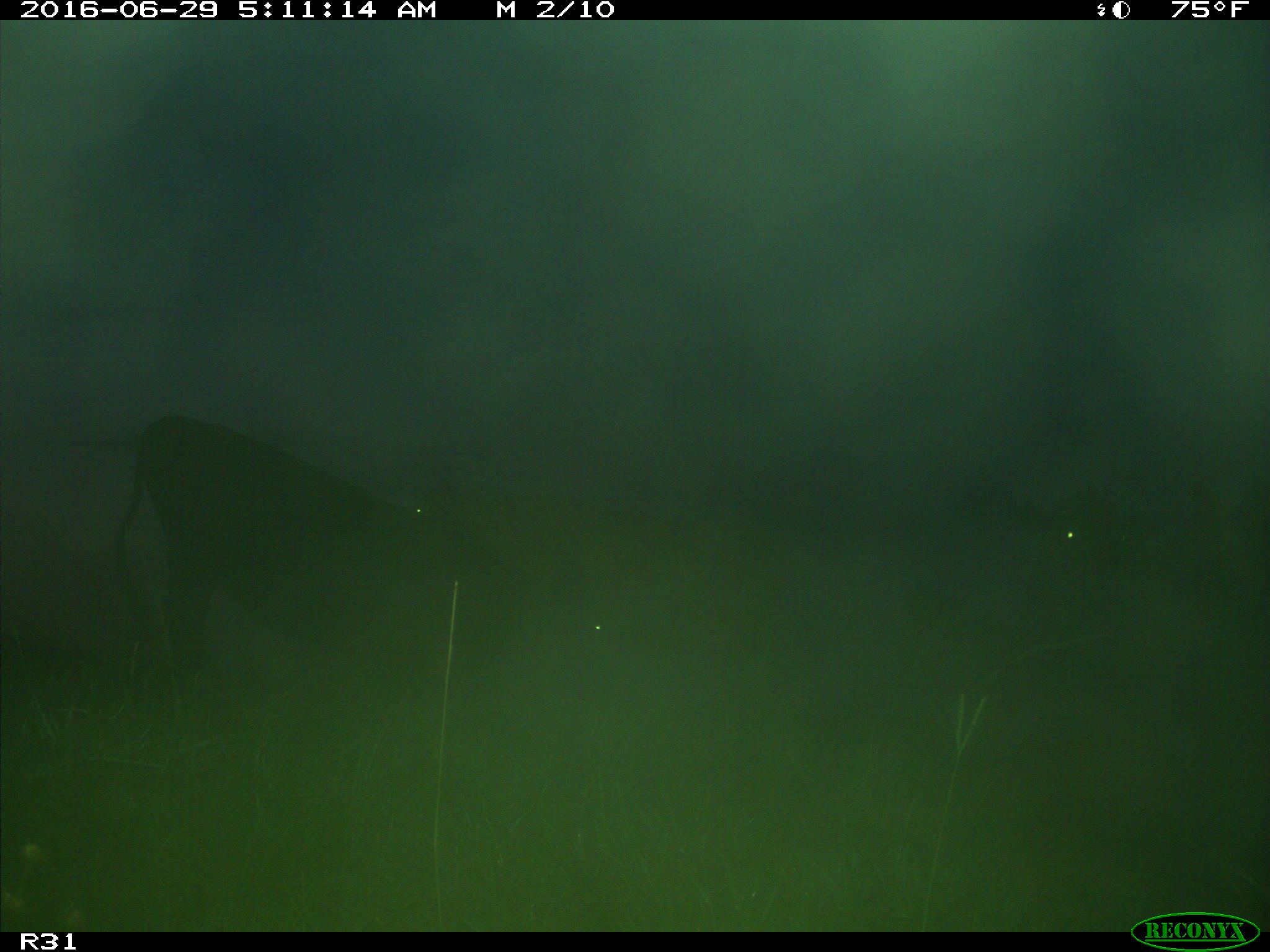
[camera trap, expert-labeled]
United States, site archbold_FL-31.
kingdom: Animalia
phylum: Chordata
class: Mammalia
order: Artiodactyla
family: Bovidae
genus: Bos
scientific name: Bos taurus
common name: domestic cow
Bos taurus (domestic cow).